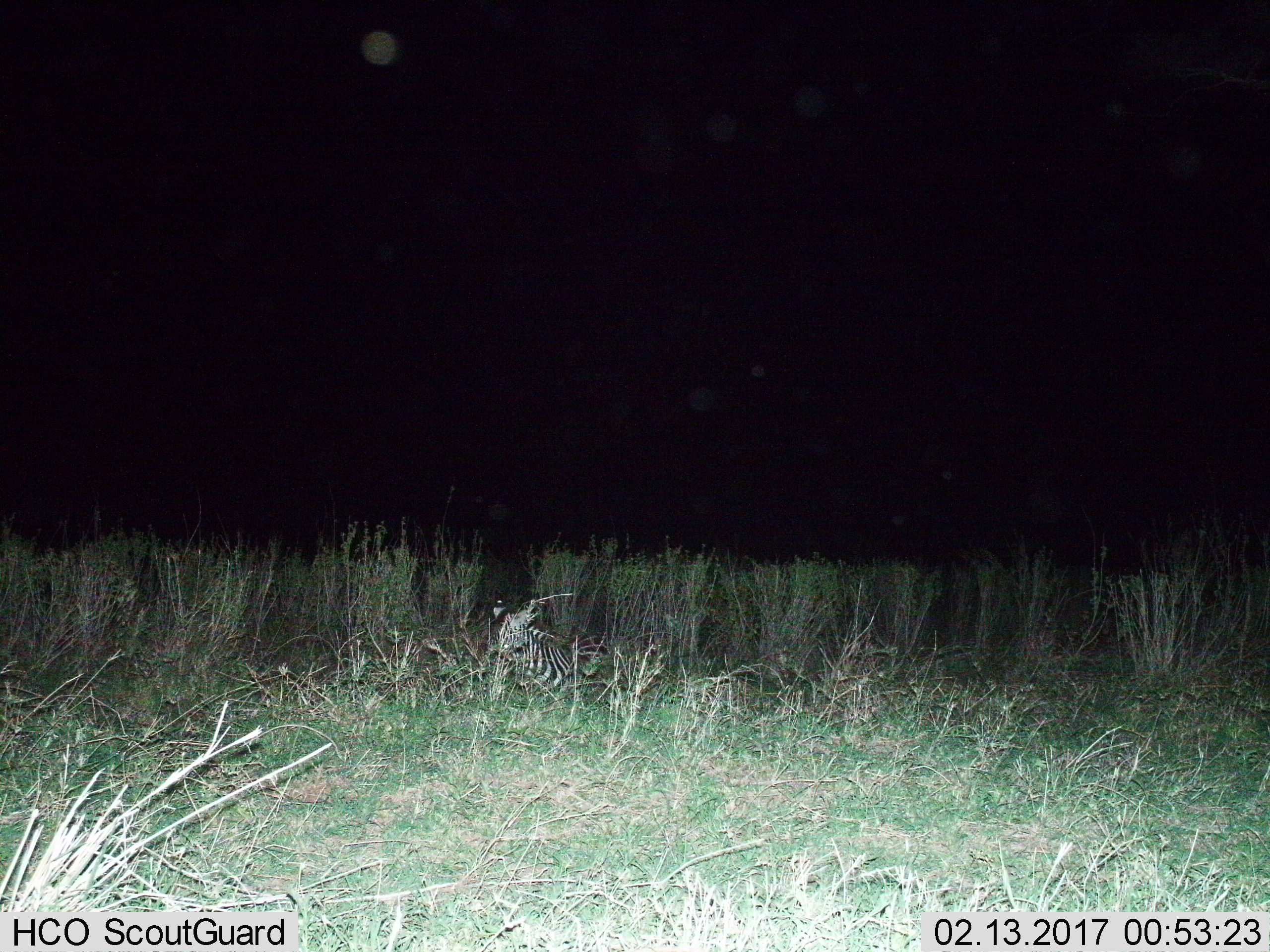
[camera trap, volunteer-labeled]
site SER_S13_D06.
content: unidentified animal